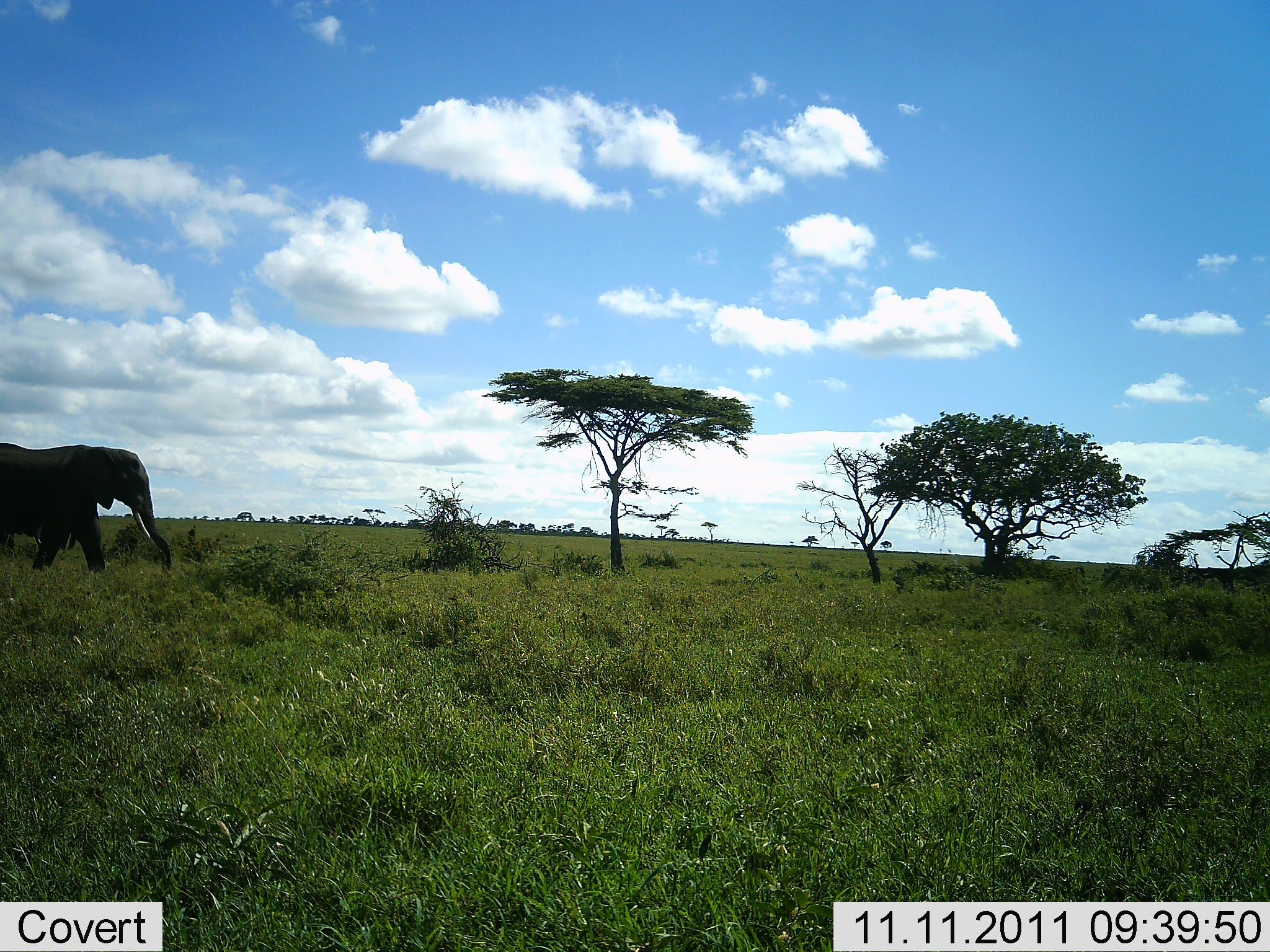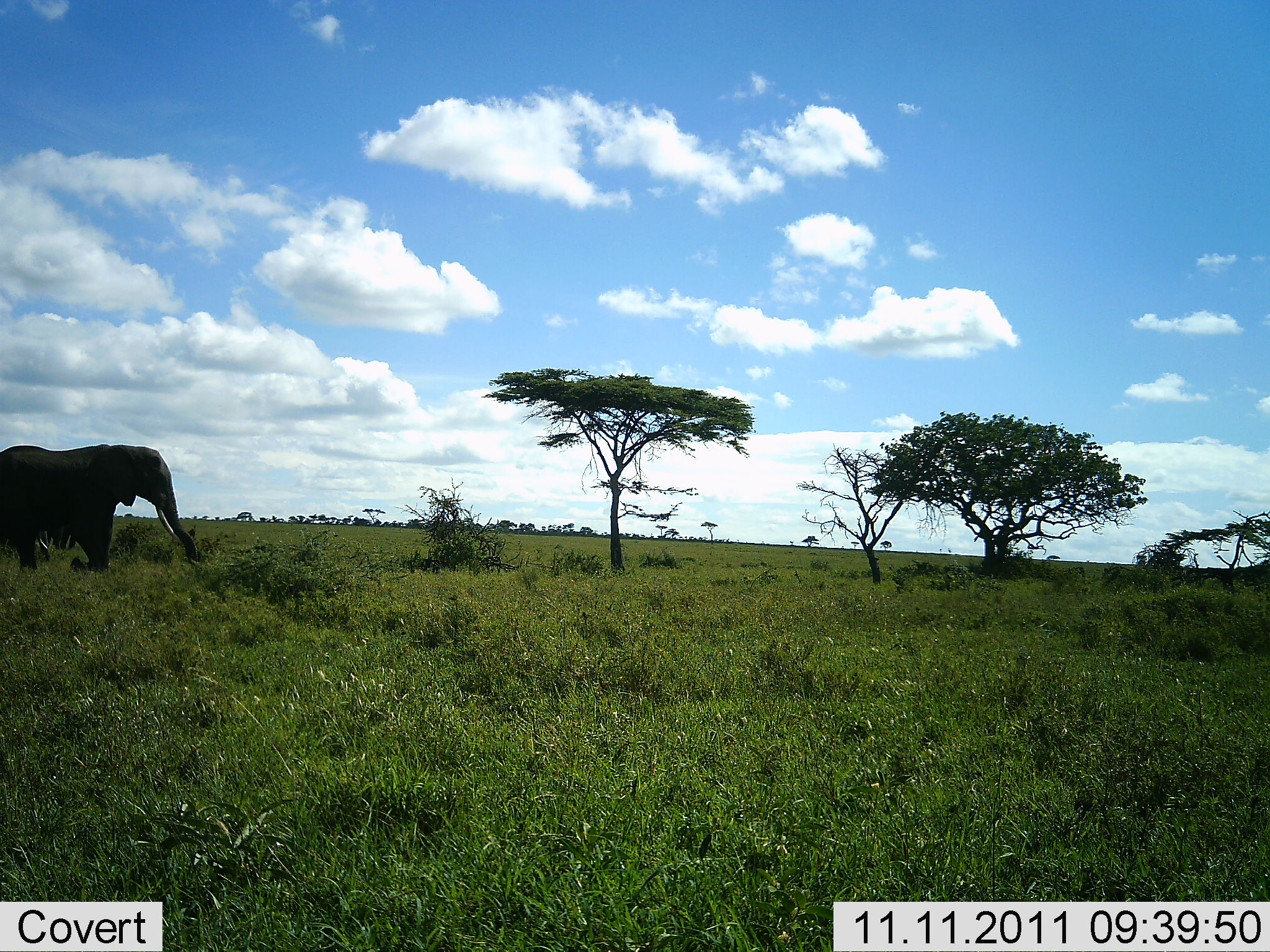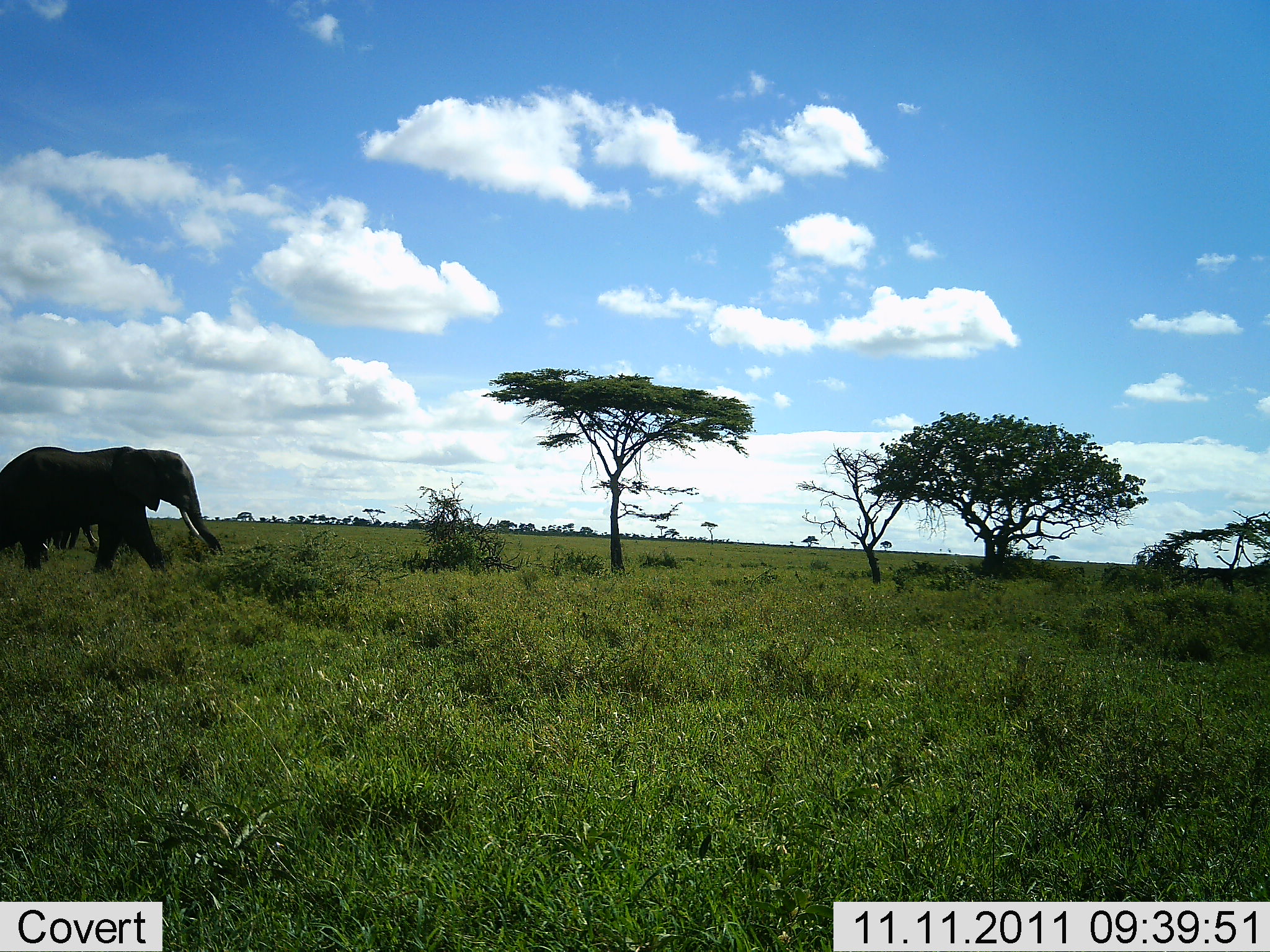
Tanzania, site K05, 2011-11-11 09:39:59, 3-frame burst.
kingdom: Animalia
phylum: Chordata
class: Mammalia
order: Proboscidea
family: Elephantidae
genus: Loxodonta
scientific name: Loxodonta africana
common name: african bush elephant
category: elephant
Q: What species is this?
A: Elephant (african bush elephant) (Loxodonta africana).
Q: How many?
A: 1.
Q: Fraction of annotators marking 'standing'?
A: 23%.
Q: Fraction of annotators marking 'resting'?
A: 0%.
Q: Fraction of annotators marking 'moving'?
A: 92%.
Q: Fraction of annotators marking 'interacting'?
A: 0%.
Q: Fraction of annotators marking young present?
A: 0%.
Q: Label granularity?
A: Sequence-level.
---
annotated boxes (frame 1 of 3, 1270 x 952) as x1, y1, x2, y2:
animal: 1, 442, 173, 586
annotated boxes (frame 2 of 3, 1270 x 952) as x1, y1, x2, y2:
animal: 0, 443, 202, 580; 18, 483, 128, 583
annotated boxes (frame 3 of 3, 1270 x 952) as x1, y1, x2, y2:
animal: 0, 441, 224, 577; 19, 476, 176, 582